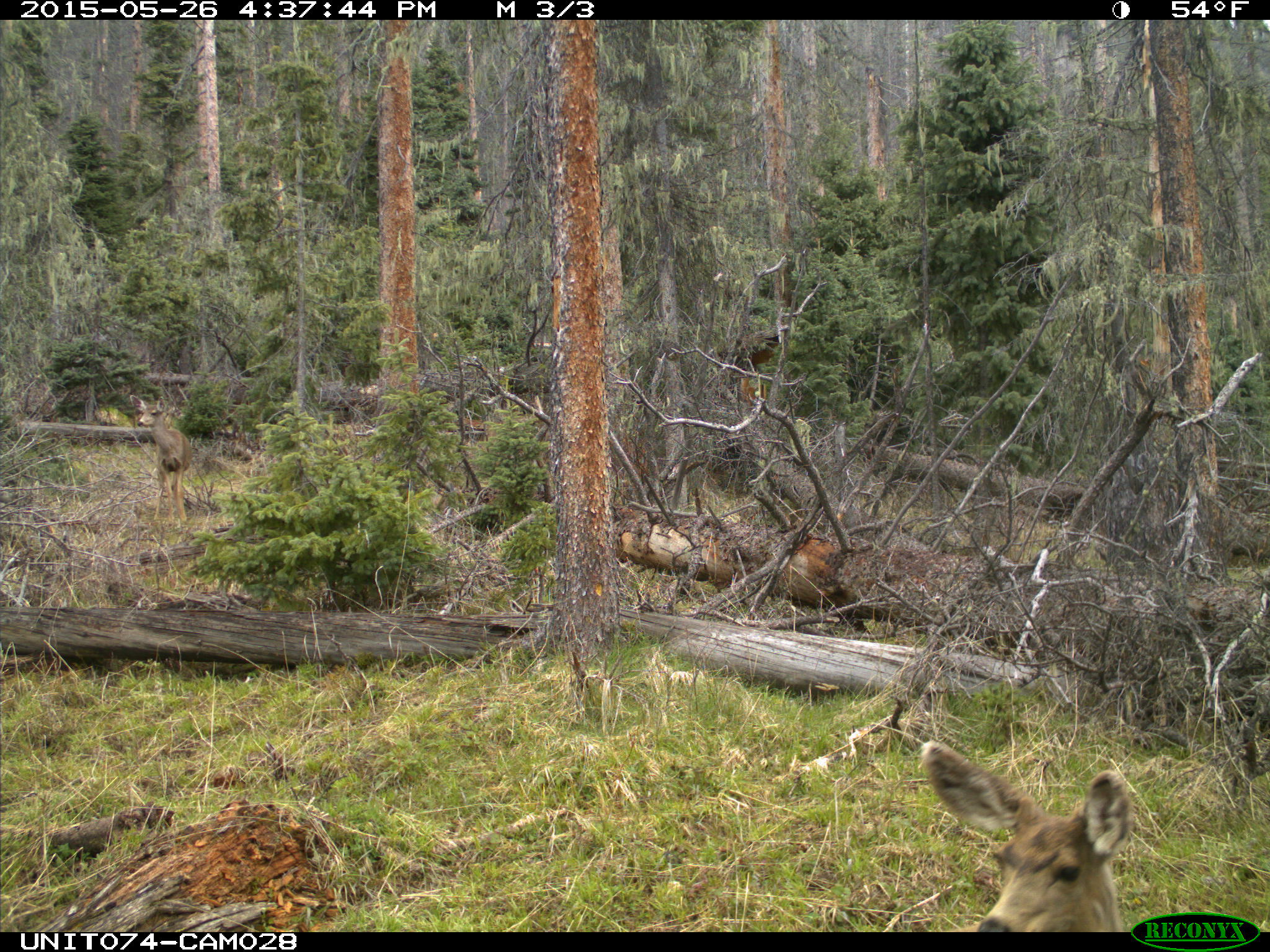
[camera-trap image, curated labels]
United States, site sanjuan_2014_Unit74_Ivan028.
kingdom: Animalia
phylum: Chordata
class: Mammalia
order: Artiodactyla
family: Cervidae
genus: Odocoileus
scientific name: Odocoileus hemionus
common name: mule deer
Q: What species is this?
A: Odocoileus hemionus (mule deer).